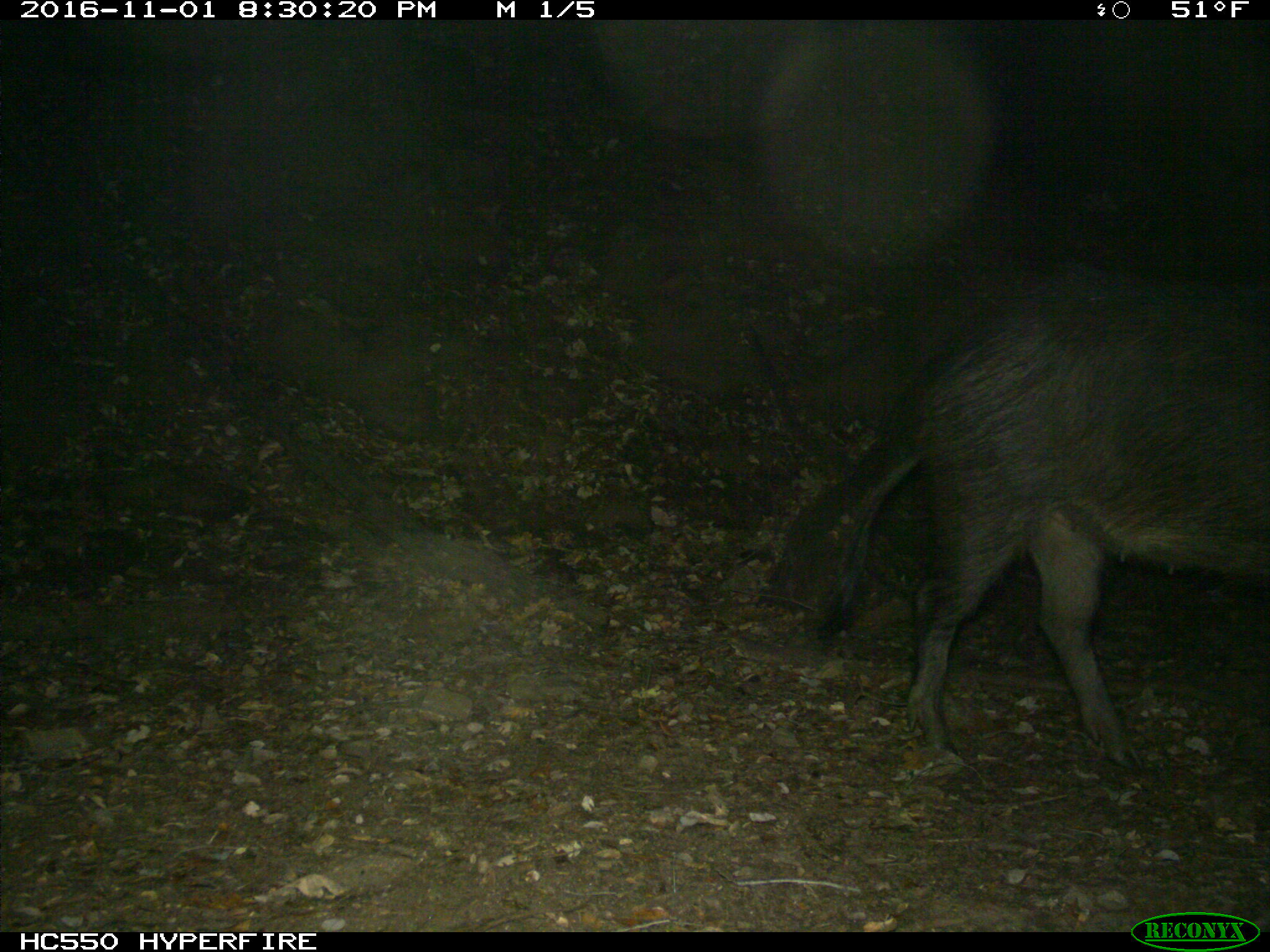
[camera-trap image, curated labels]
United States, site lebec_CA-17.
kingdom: Animalia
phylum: Chordata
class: Mammalia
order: Artiodactyla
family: Suidae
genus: Sus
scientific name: Sus scrofa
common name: wild boar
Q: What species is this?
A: Sus scrofa (wild boar).